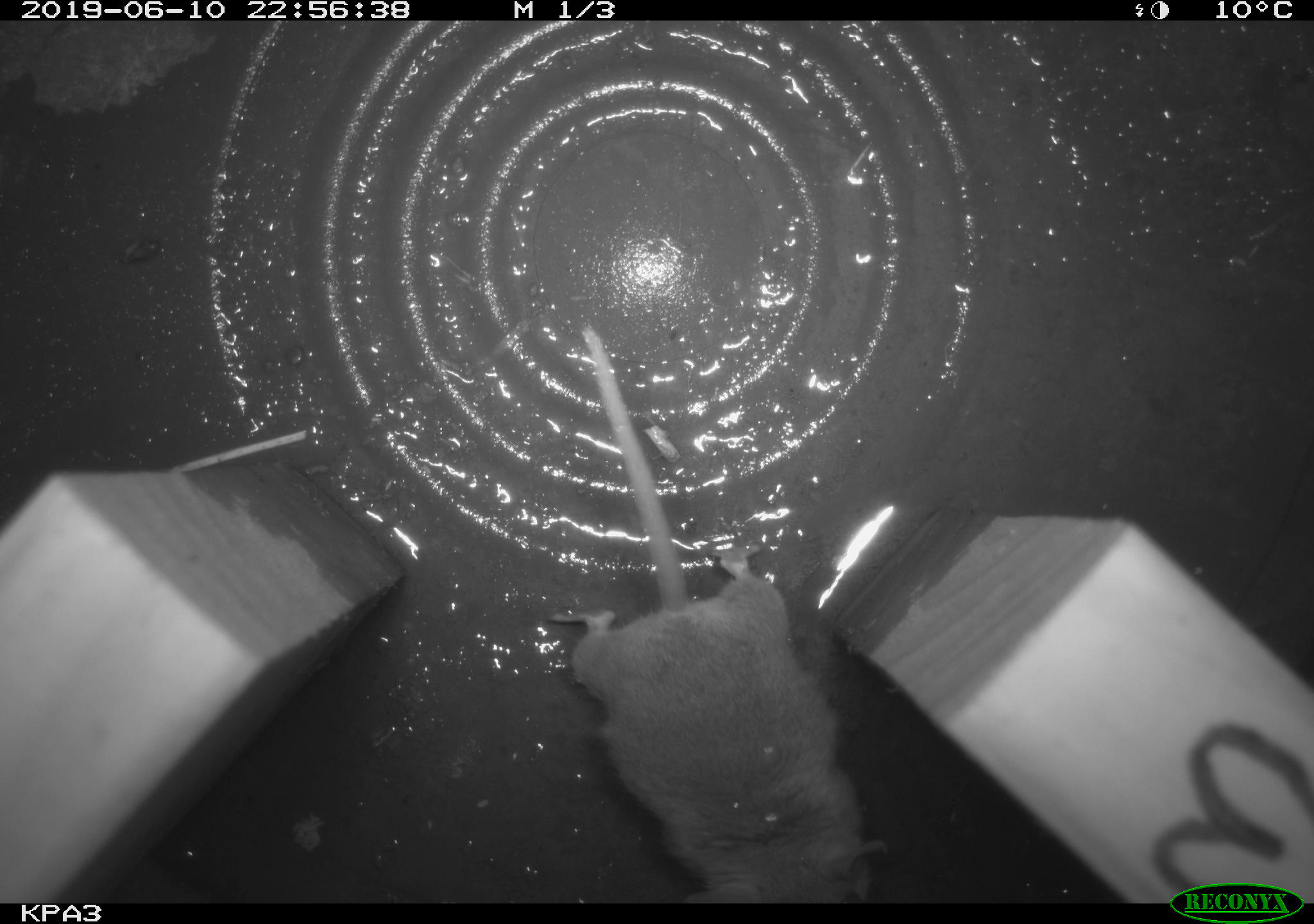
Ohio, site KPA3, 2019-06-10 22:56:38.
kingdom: Animalia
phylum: Chordata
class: Mammalia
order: Rodentia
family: Cricetidae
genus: Peromyscus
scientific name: Peromyscus leucopus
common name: white-footed mouse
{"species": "white-footed mouse (Peromyscus leucopus)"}